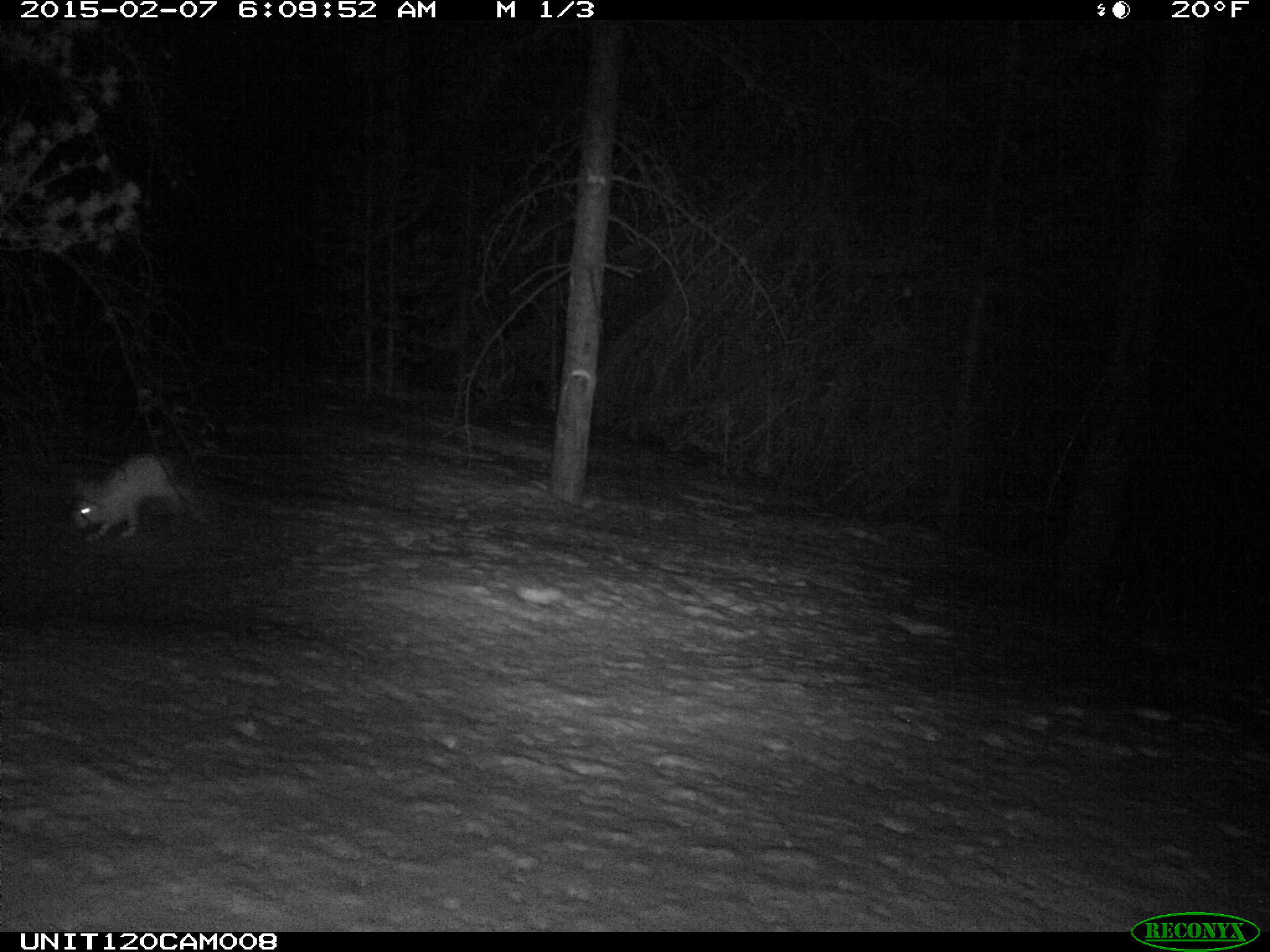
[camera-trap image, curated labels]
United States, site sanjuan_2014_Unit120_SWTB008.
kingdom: Animalia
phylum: Chordata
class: Mammalia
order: Lagomorpha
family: Leporidae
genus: Lepus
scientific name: Lepus americanus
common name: snowshoe hare